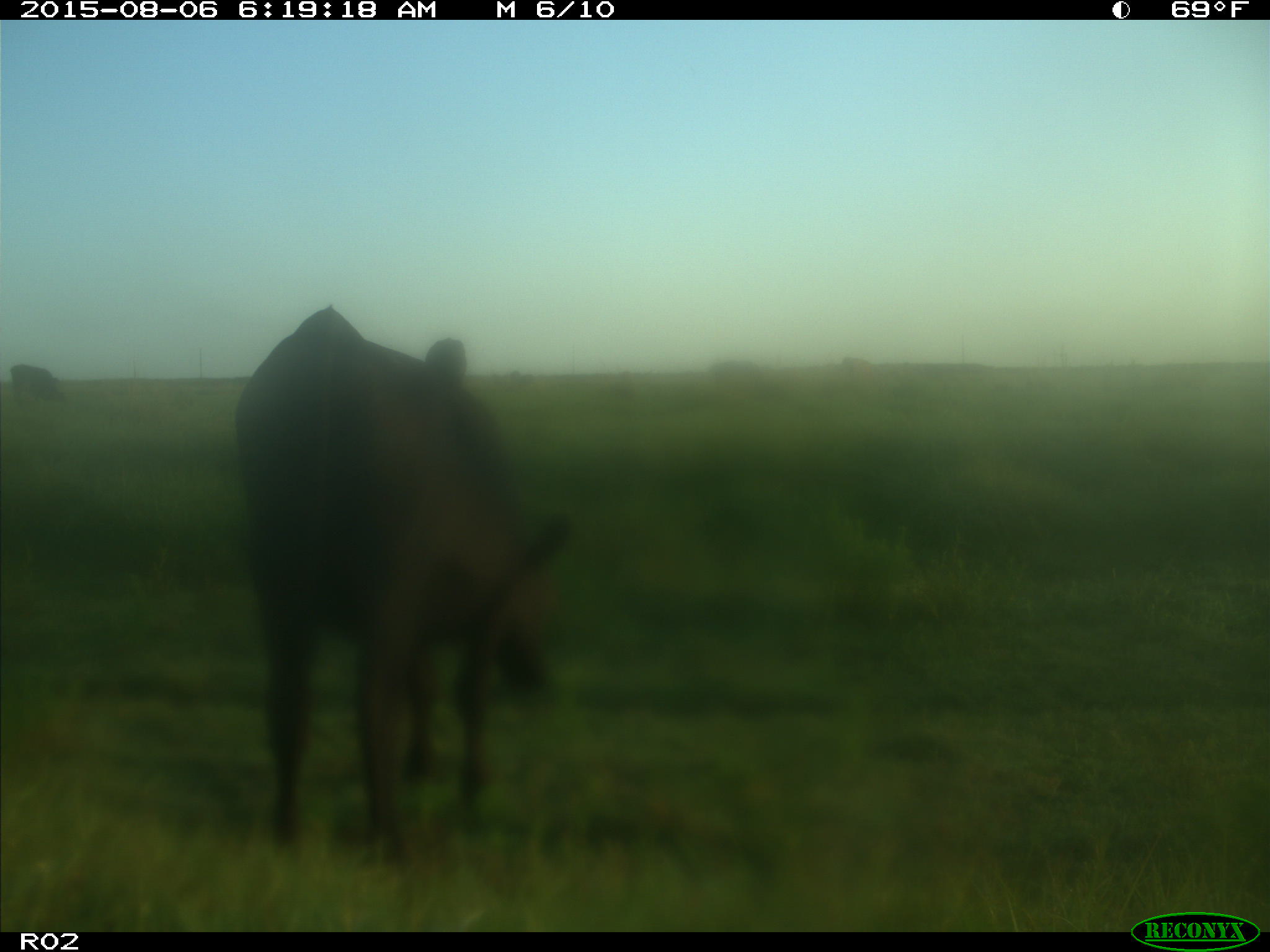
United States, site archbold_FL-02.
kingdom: Animalia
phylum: Chordata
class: Mammalia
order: Artiodactyla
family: Bovidae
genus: Bos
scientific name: Bos taurus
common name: domestic cow